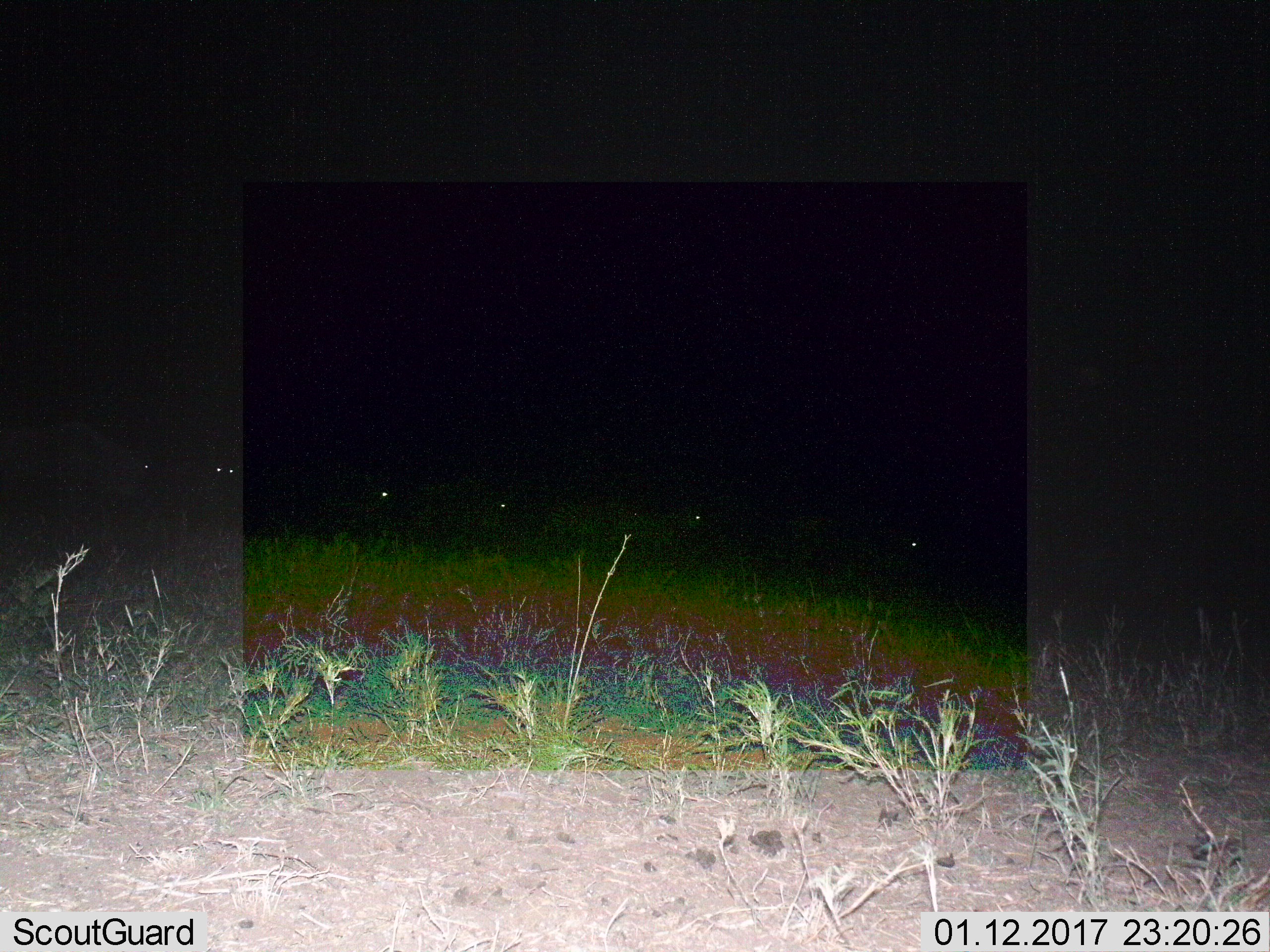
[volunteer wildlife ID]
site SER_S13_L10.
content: unidentified animal